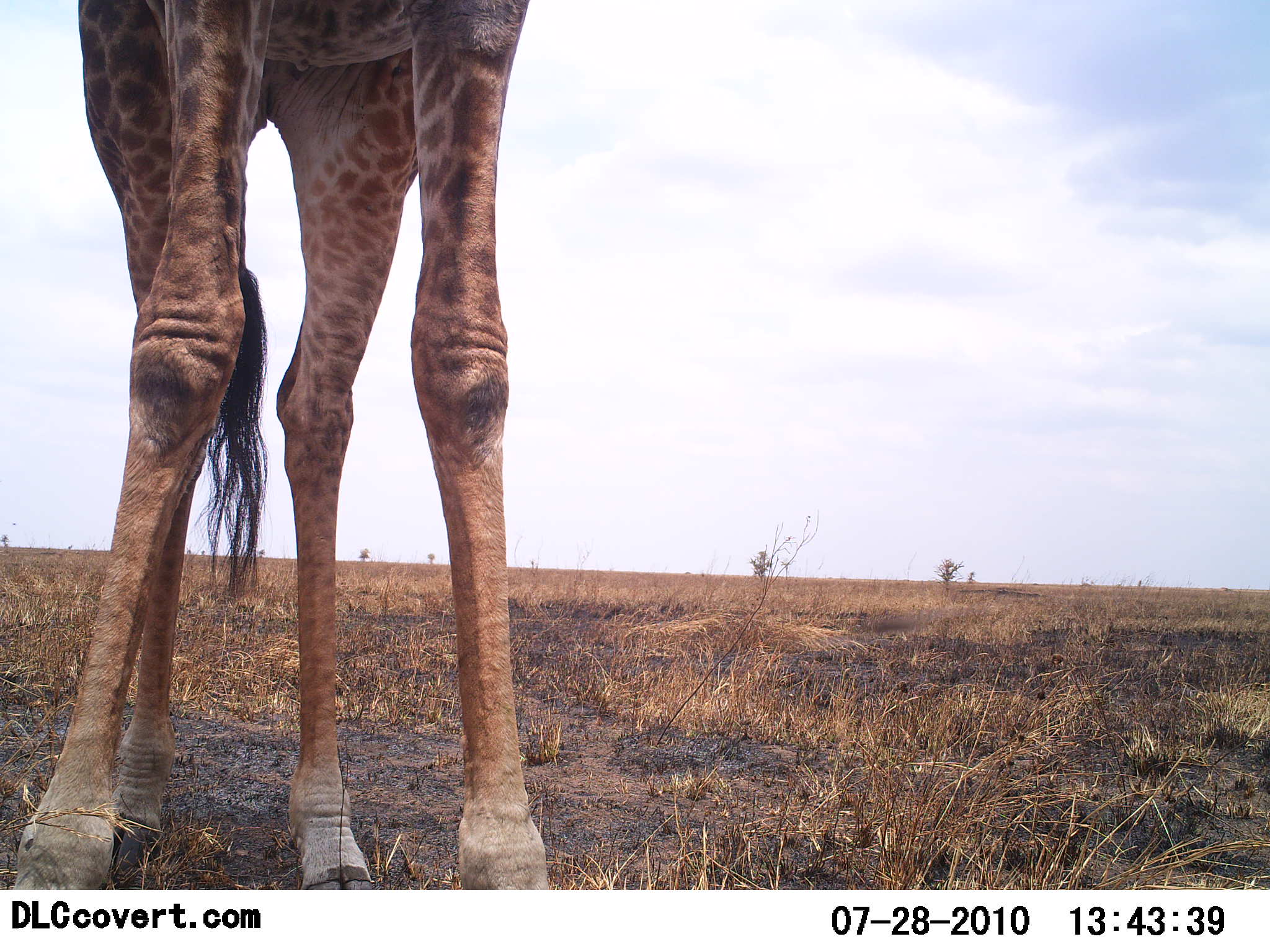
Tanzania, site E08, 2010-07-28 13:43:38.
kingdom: Animalia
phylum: Chordata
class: Mammalia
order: Artiodactyla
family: Giraffidae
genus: Giraffa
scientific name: Giraffa camelopardalis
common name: giraffe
Giraffe (Giraffa camelopardalis), count 1. Behavior (volunteer vote fractions): standing 100%, resting 0%, moving 0%, interacting 0%. Young present (vote fraction): 0%. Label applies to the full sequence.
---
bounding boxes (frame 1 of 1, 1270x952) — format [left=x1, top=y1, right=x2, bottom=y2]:
animal: [left=13, top=1, right=551, bottom=891]